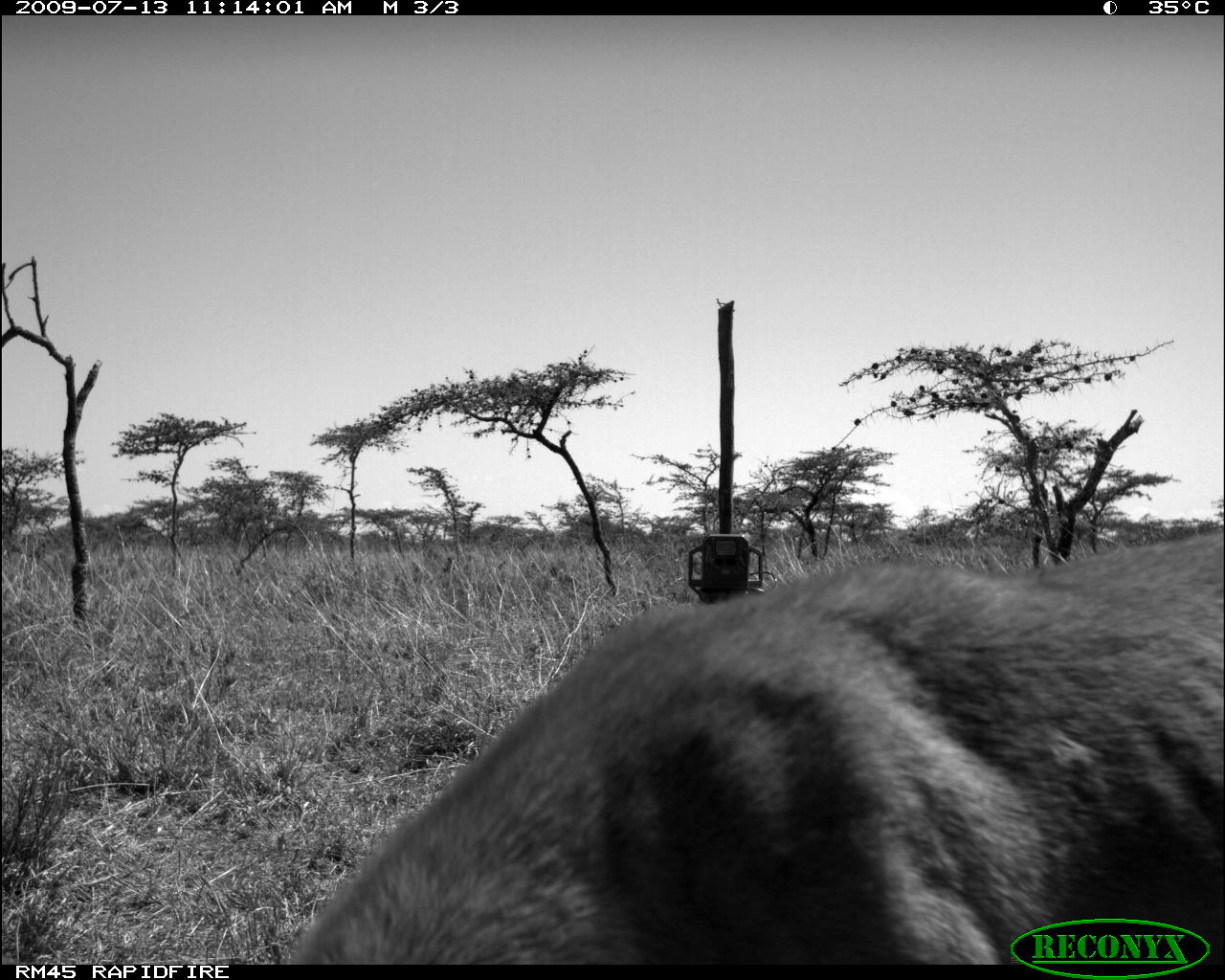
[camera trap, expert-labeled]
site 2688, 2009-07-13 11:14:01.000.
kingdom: Animalia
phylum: Chordata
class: Mammalia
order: Carnivora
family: Canidae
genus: Canis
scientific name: Canis familiaris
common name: domestic dog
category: canis lupus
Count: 1.